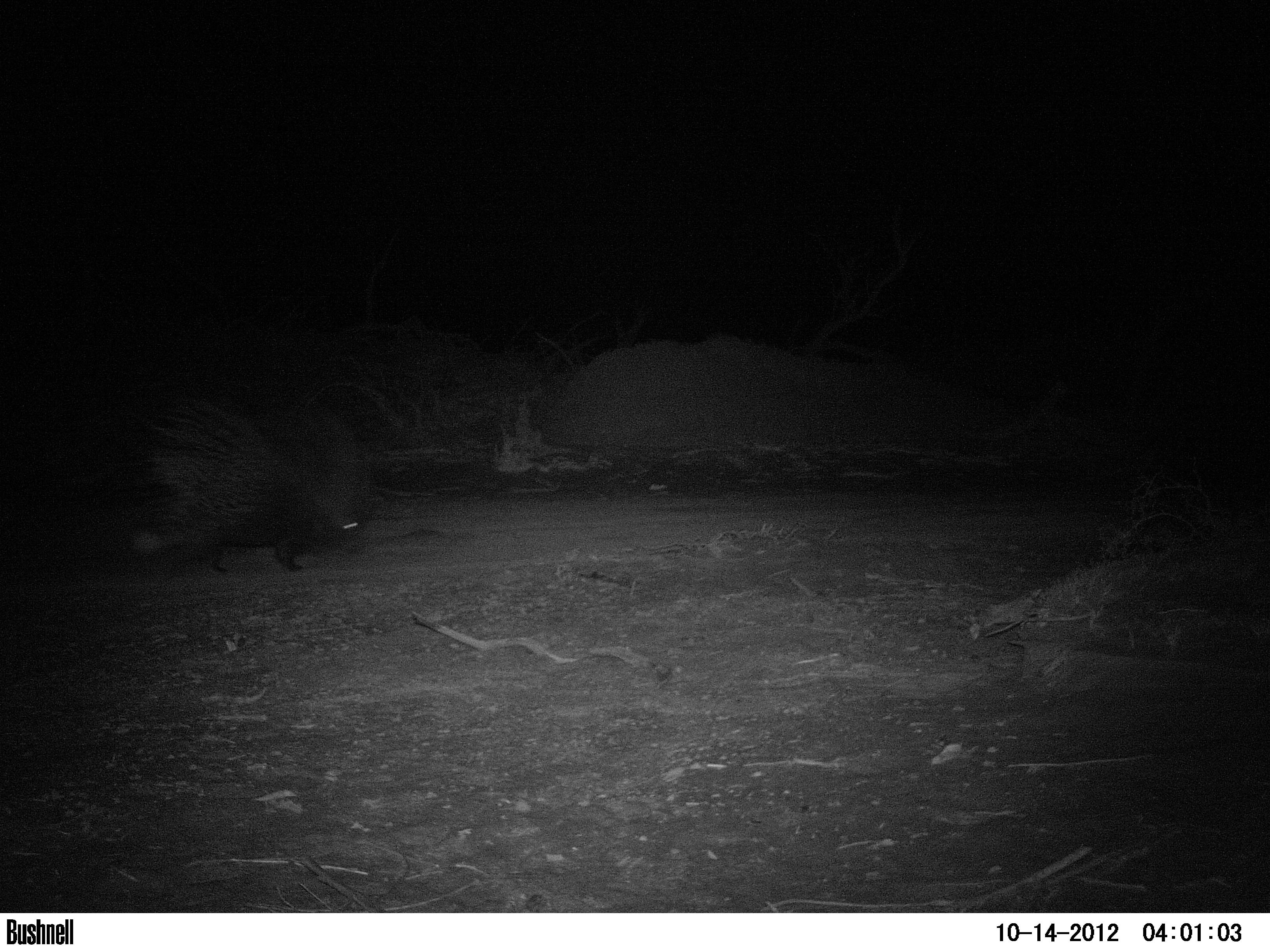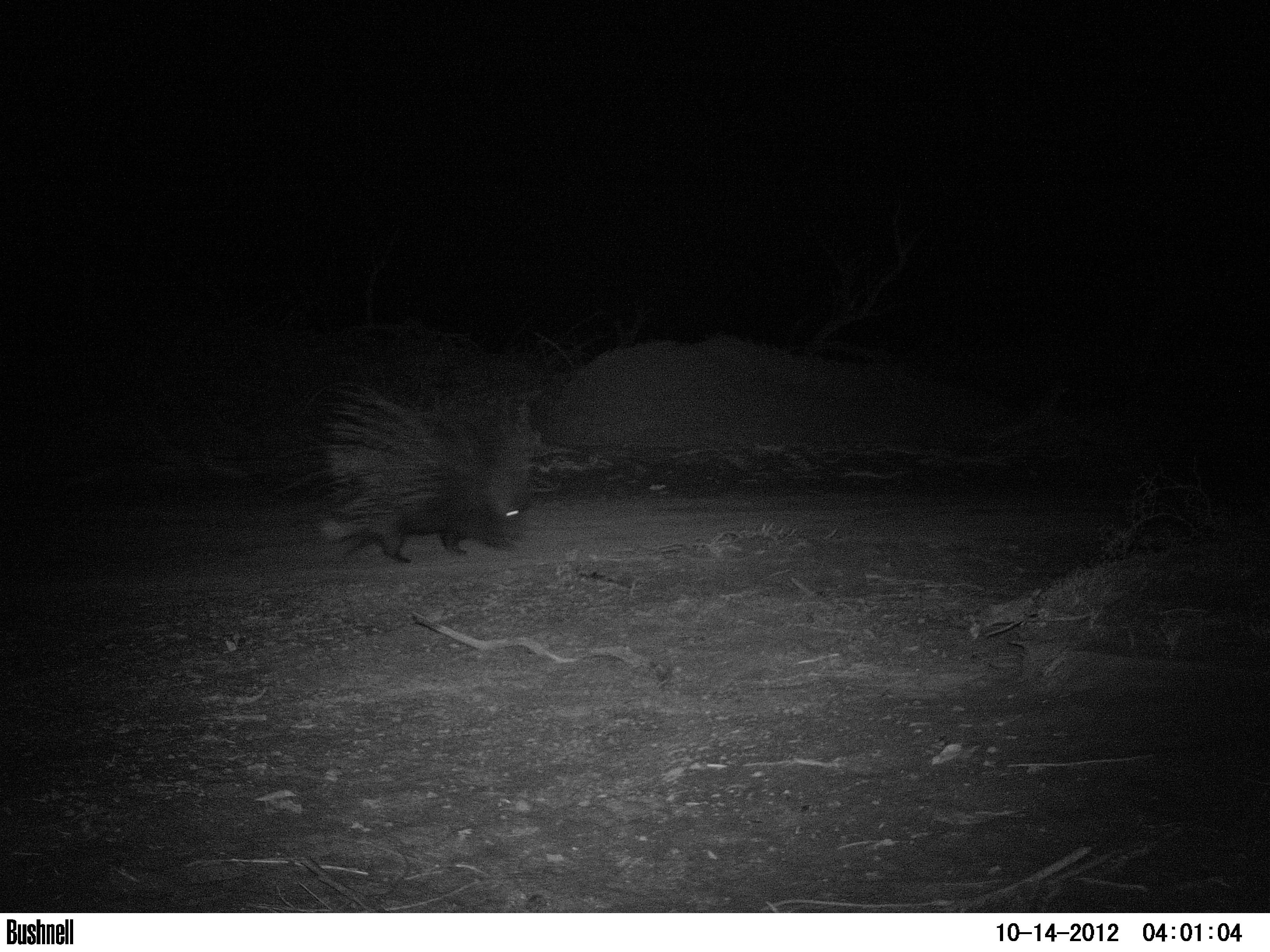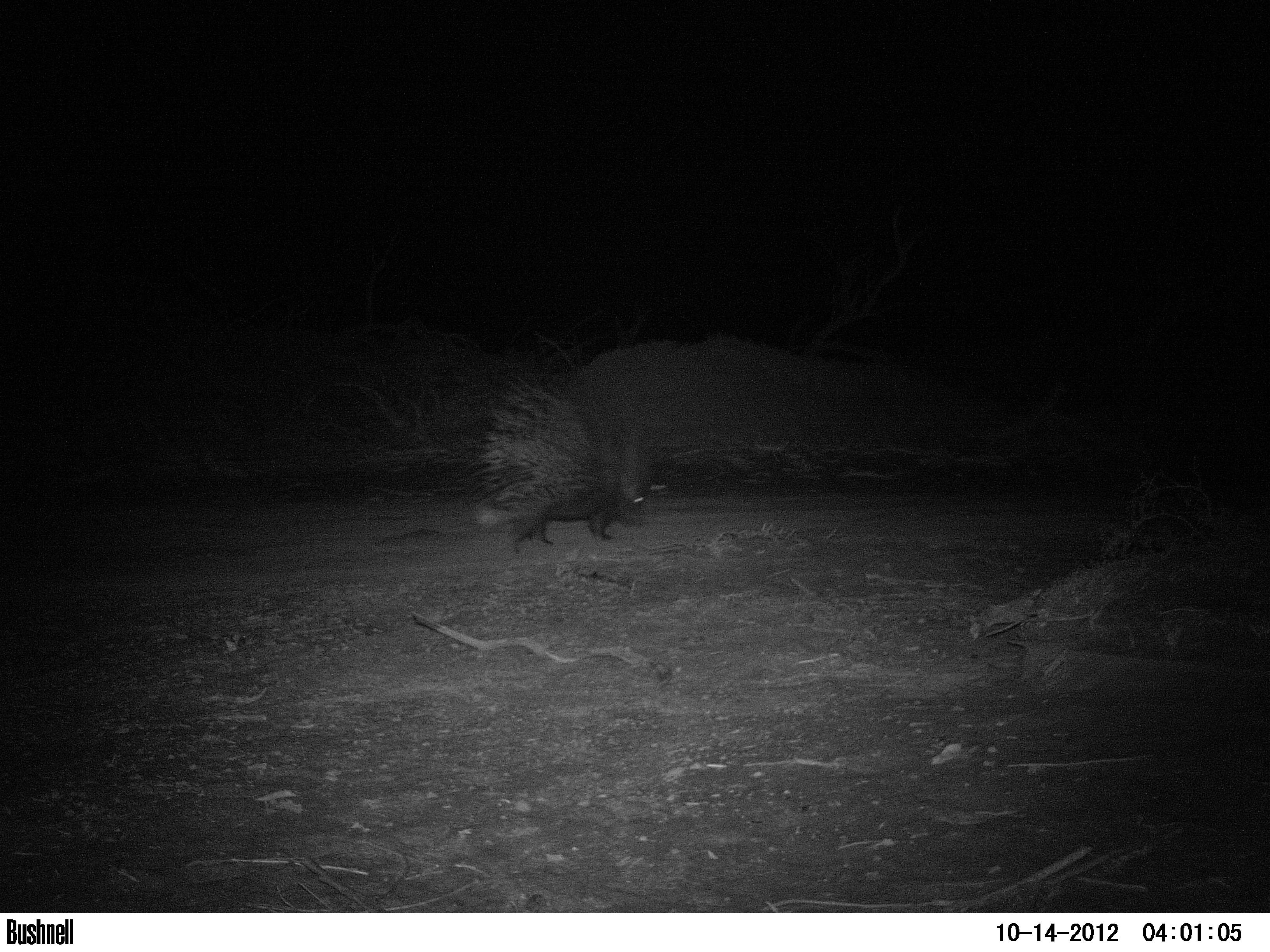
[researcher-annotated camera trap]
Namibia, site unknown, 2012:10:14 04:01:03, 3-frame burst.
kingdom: Animalia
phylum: Chordata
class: Mammalia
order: Rodentia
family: Hystricidae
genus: Hystrix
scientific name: Hystrix africaeaustralis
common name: cape porcupine